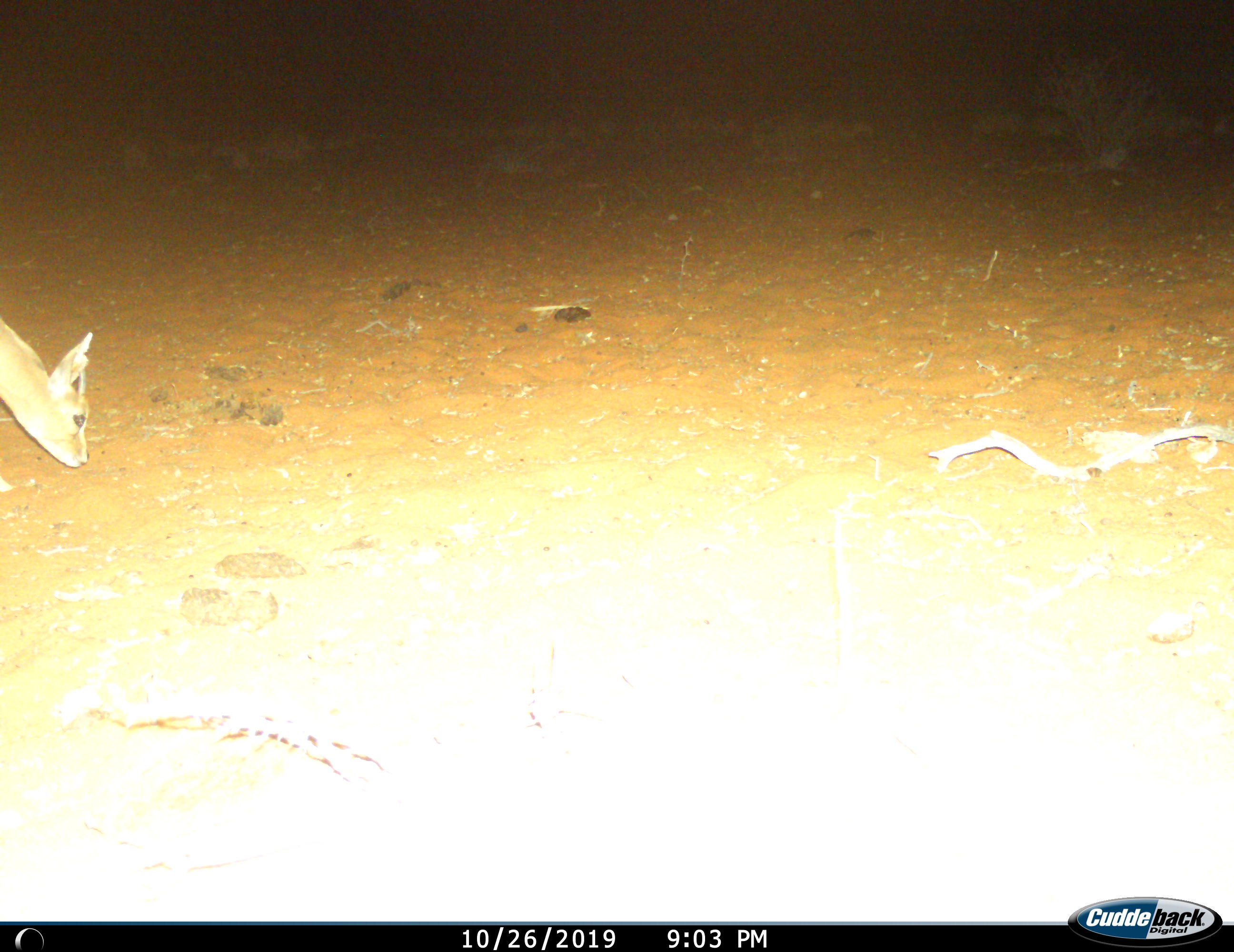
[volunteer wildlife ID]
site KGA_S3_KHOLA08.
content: unidentified animal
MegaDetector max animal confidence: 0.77